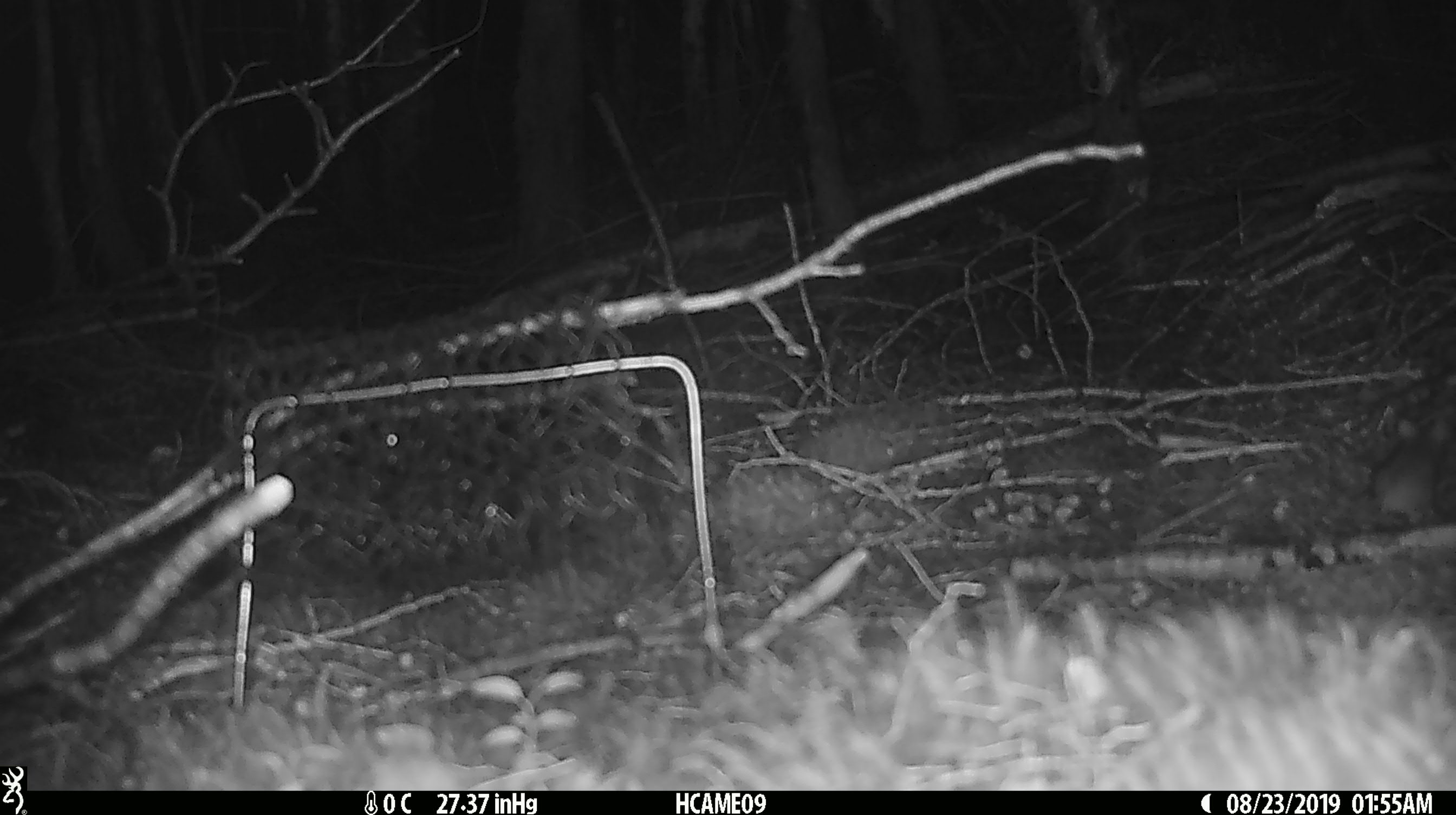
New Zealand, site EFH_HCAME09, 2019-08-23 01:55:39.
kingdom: Animalia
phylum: Chordata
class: Mammalia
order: Rodentia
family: Muridae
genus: Mus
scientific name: Mus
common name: mouse